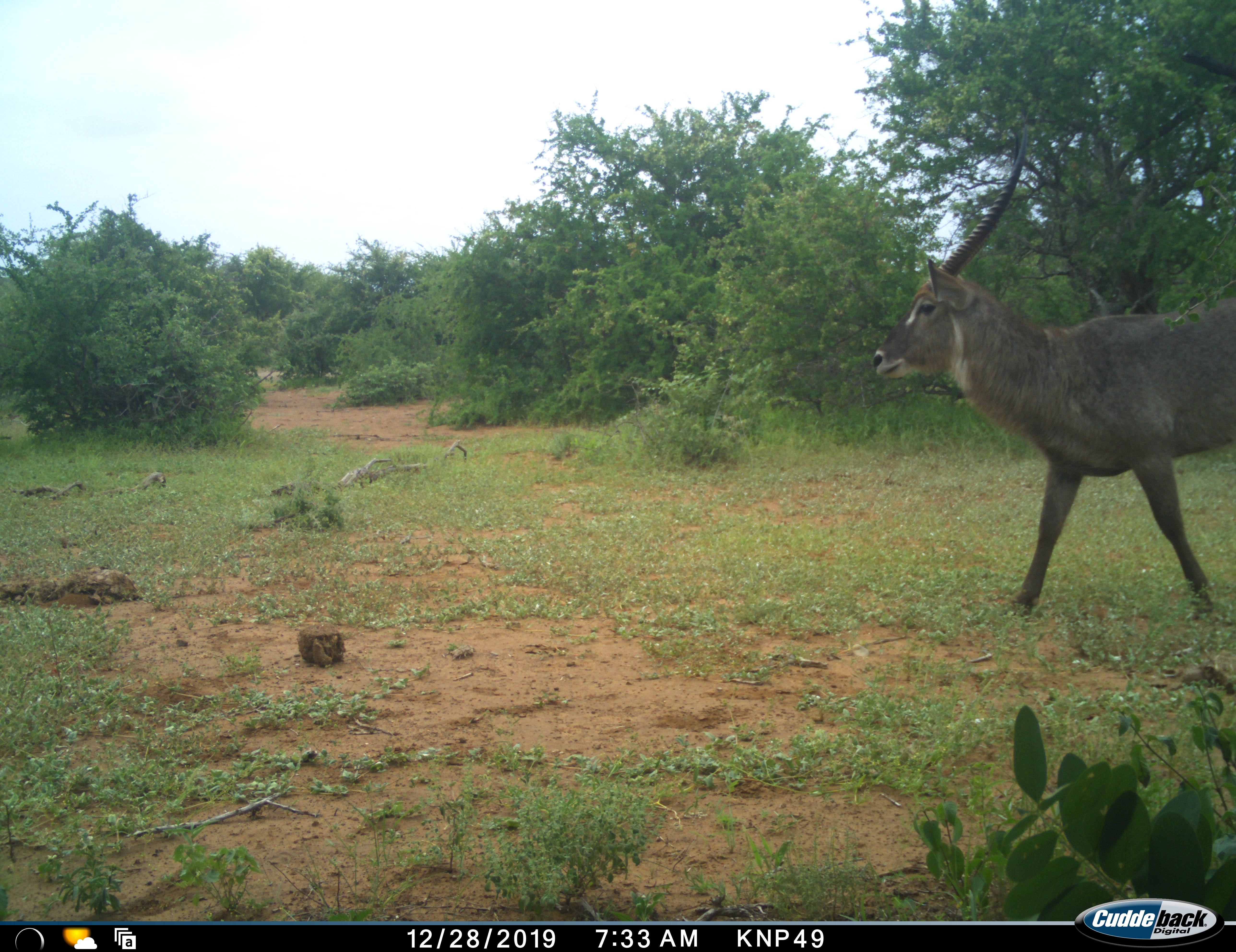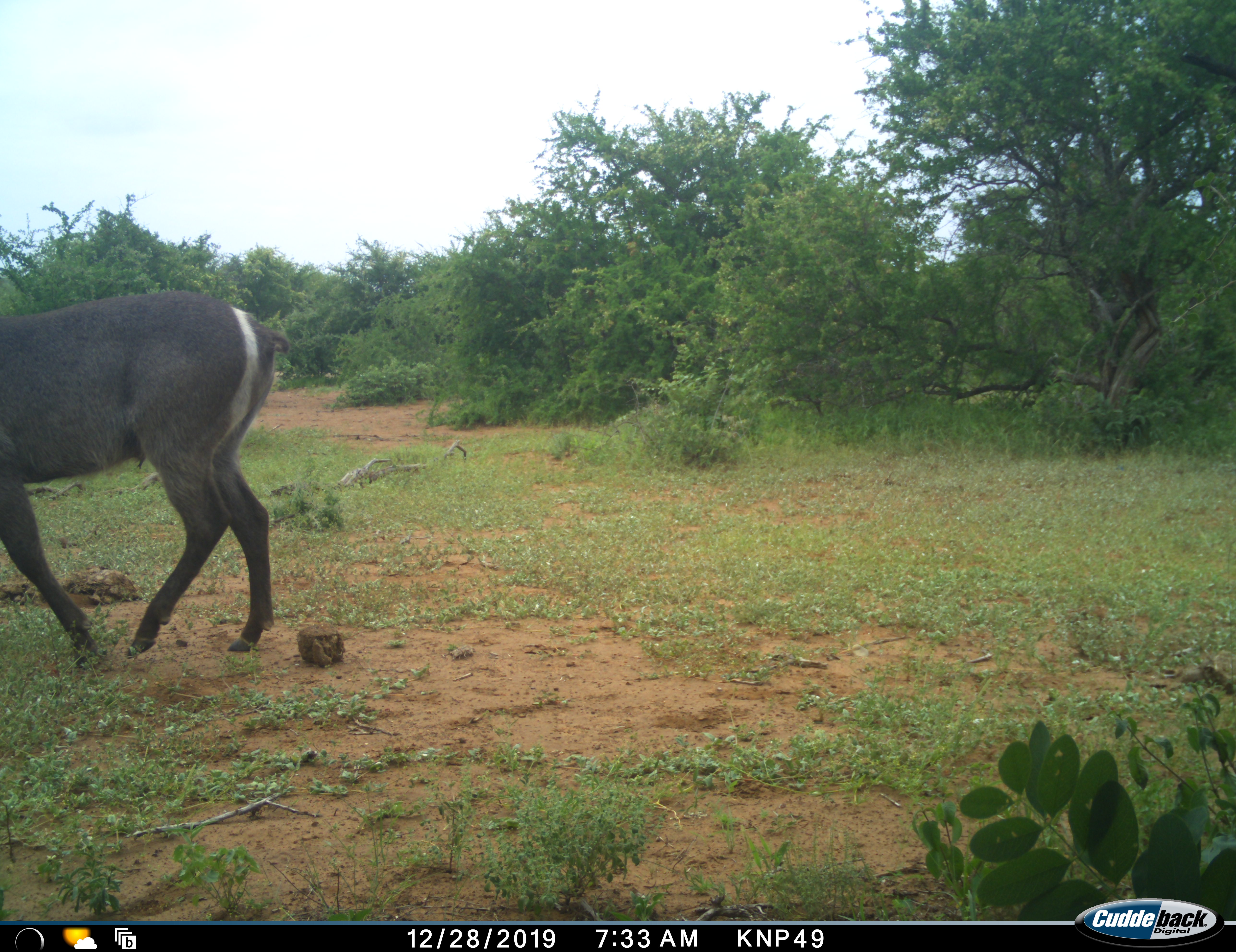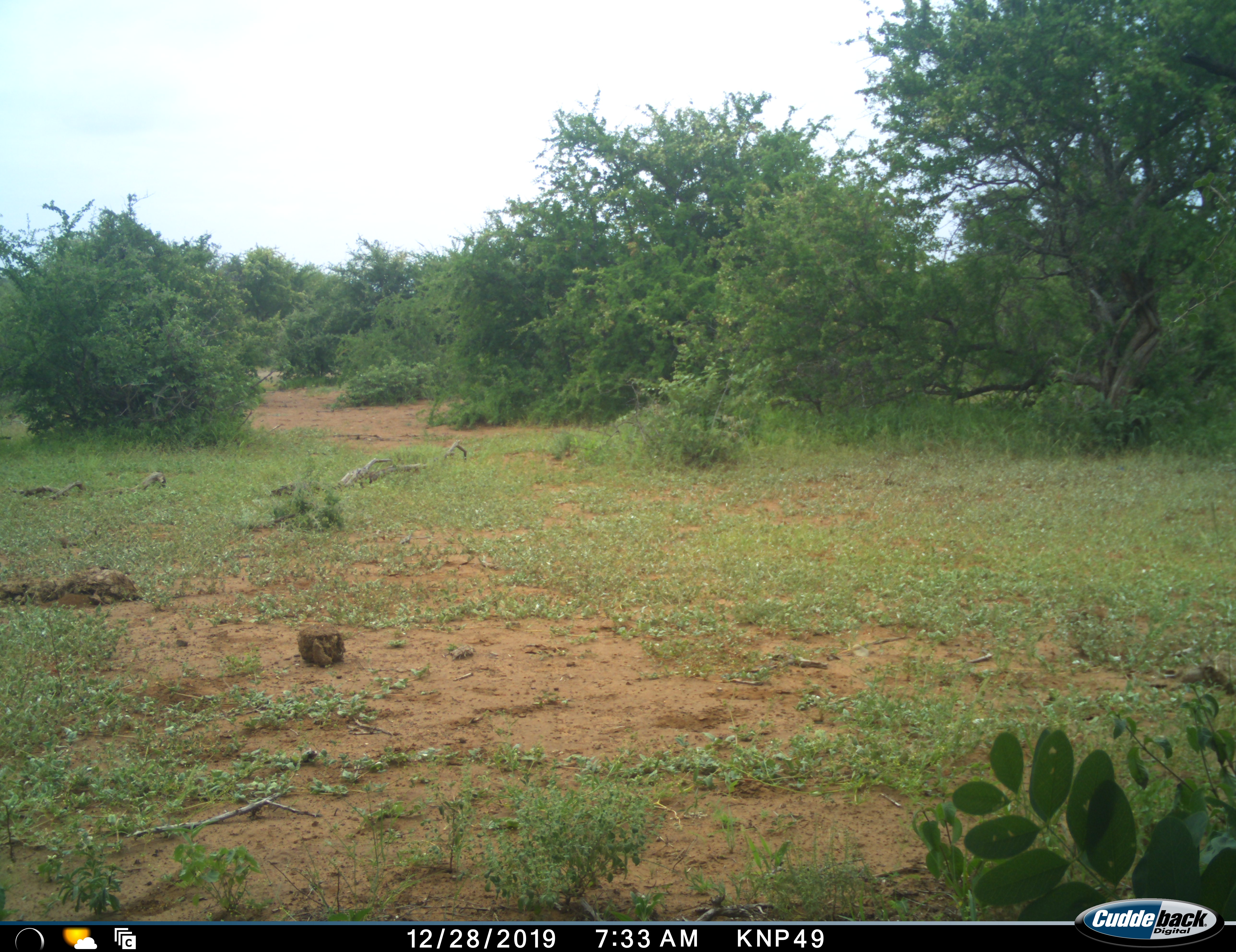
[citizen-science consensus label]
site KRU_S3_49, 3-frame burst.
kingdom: Animalia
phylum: Chordata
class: Mammalia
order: Artiodactyla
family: Bovidae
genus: Kobus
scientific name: Kobus ellipsiprymnus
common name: waterbuck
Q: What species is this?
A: Waterbuck (Kobus ellipsiprymnus).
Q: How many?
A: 1.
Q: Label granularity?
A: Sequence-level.